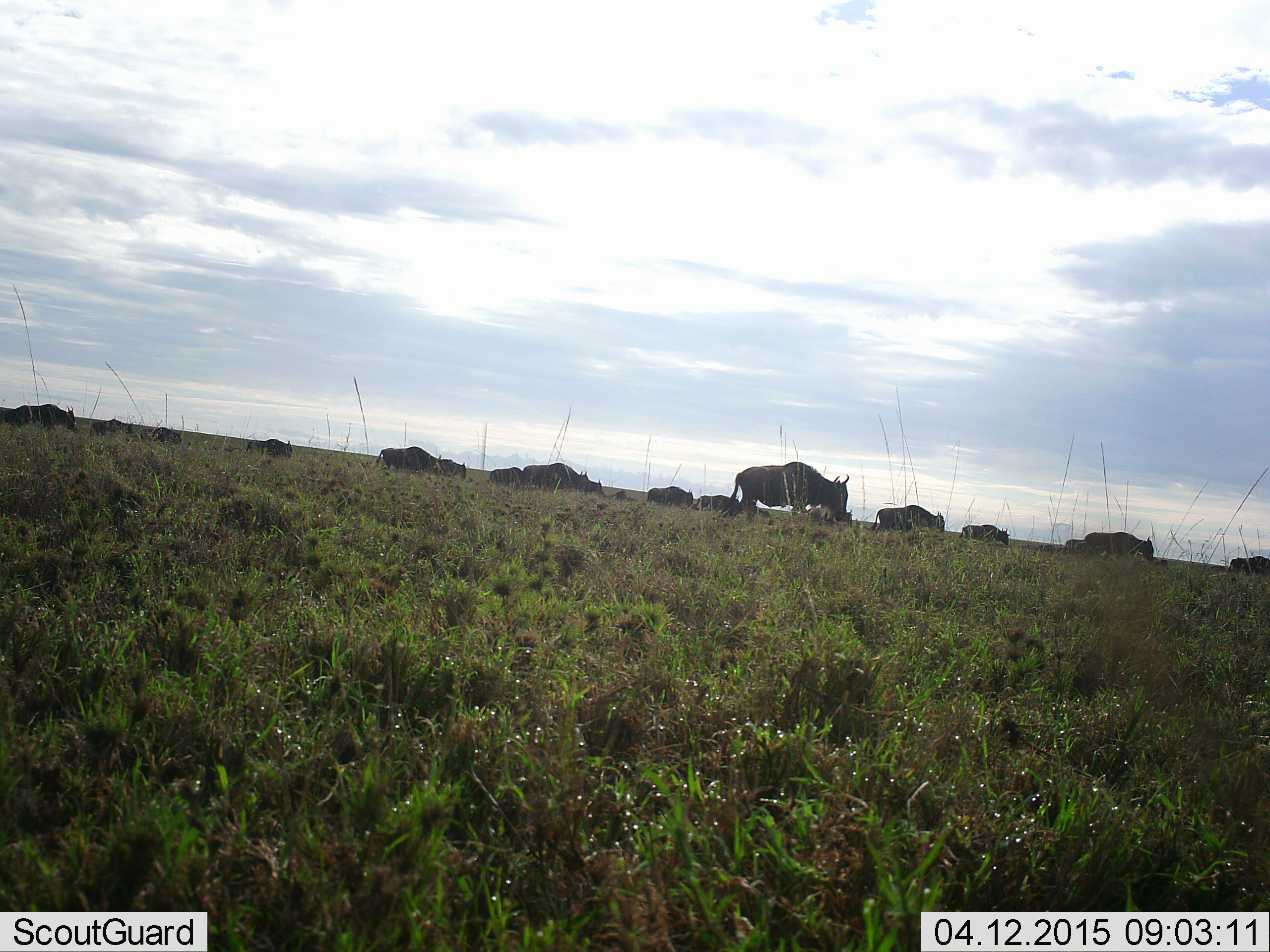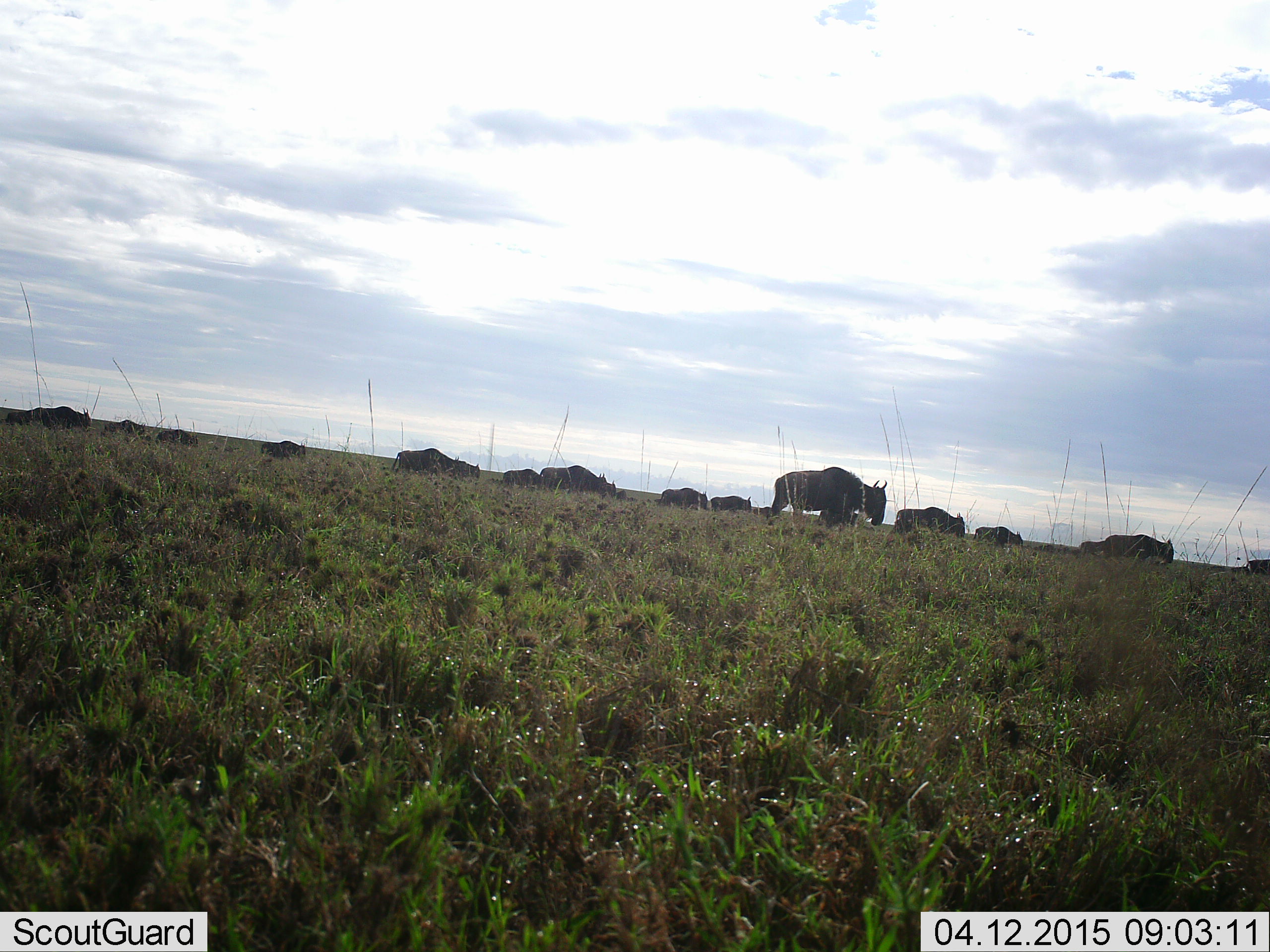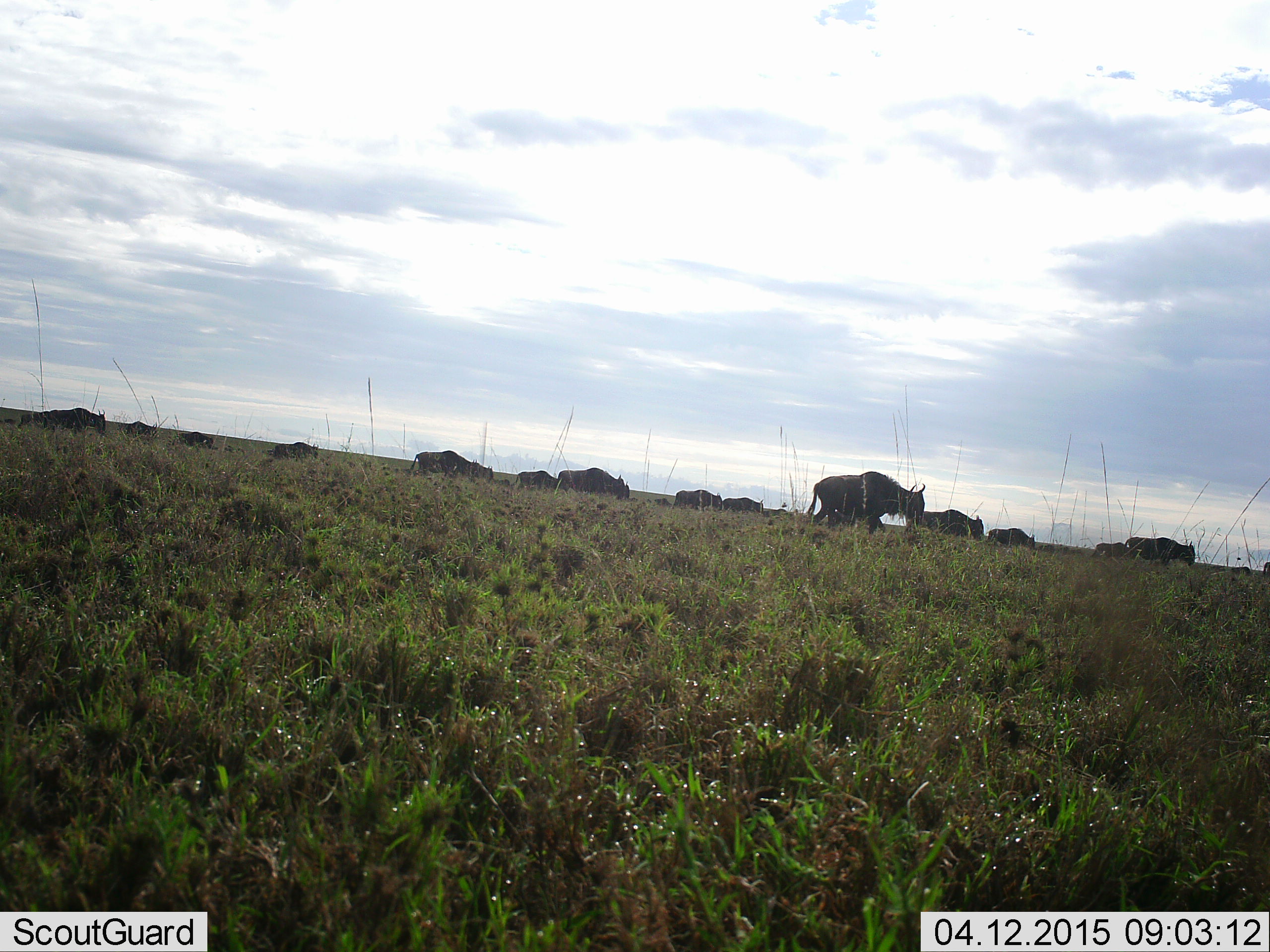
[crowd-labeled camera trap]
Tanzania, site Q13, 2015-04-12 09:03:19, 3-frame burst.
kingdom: Animalia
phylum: Chordata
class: Mammalia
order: Artiodactyla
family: Bovidae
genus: Connochaetes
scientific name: Connochaetes taurinus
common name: blue wildebeest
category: wildebeest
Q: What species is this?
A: Wildebeest (blue wildebeest) (Connochaetes taurinus).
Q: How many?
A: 11-50.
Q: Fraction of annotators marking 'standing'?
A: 10%.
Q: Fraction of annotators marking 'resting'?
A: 10%.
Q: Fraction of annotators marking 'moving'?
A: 80%.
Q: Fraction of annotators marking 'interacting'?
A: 10%.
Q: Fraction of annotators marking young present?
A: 0%.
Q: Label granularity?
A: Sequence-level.